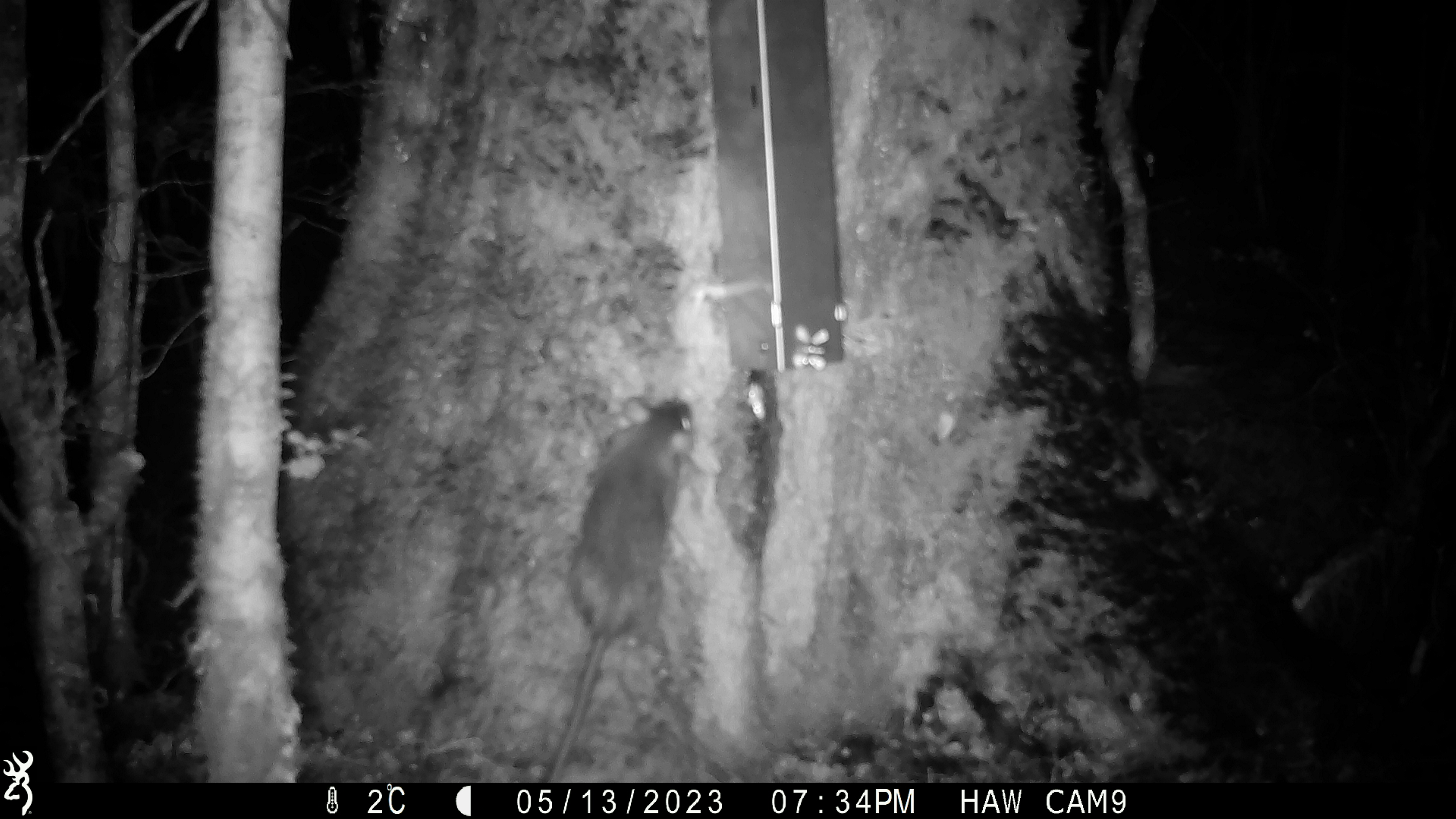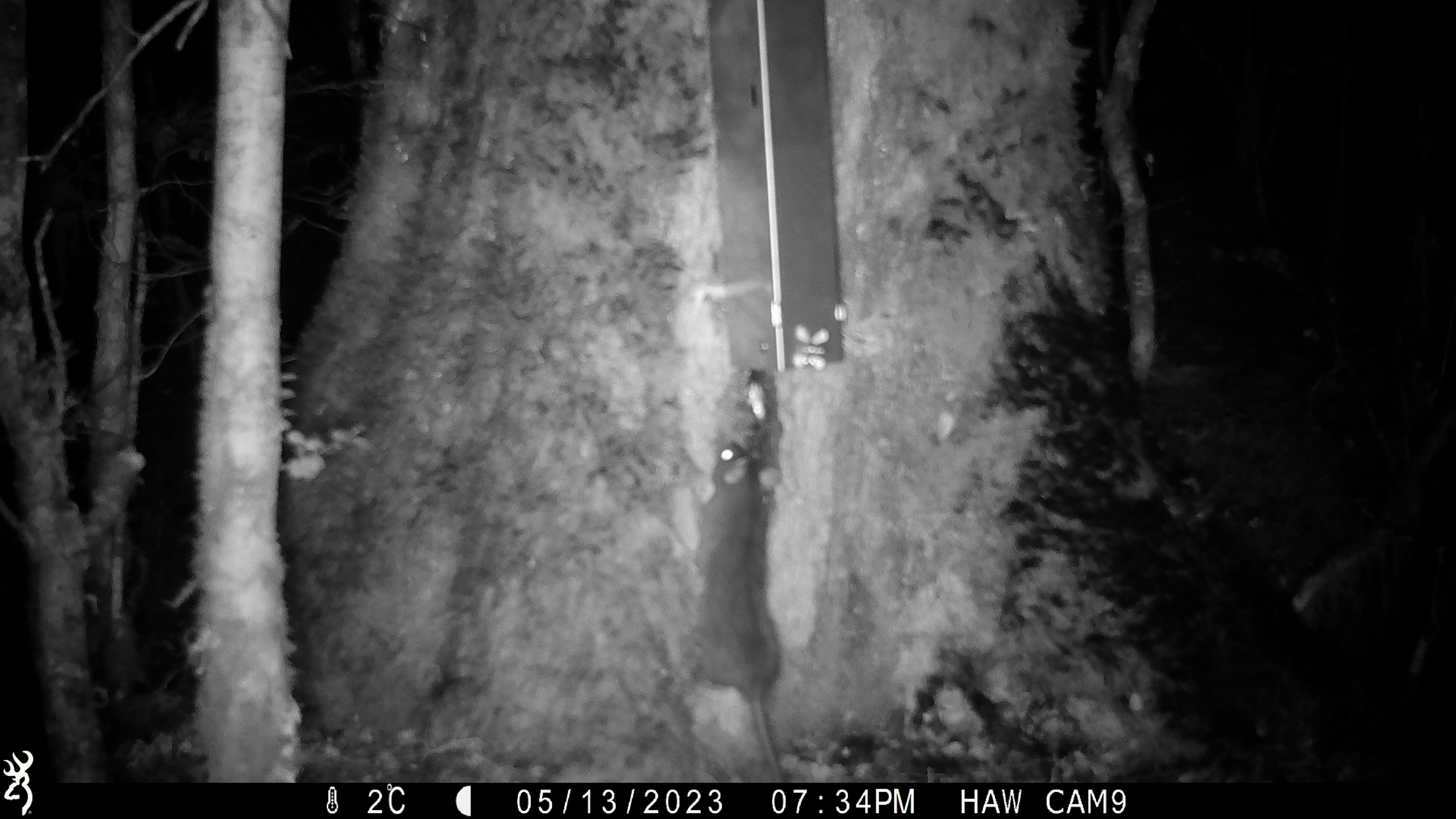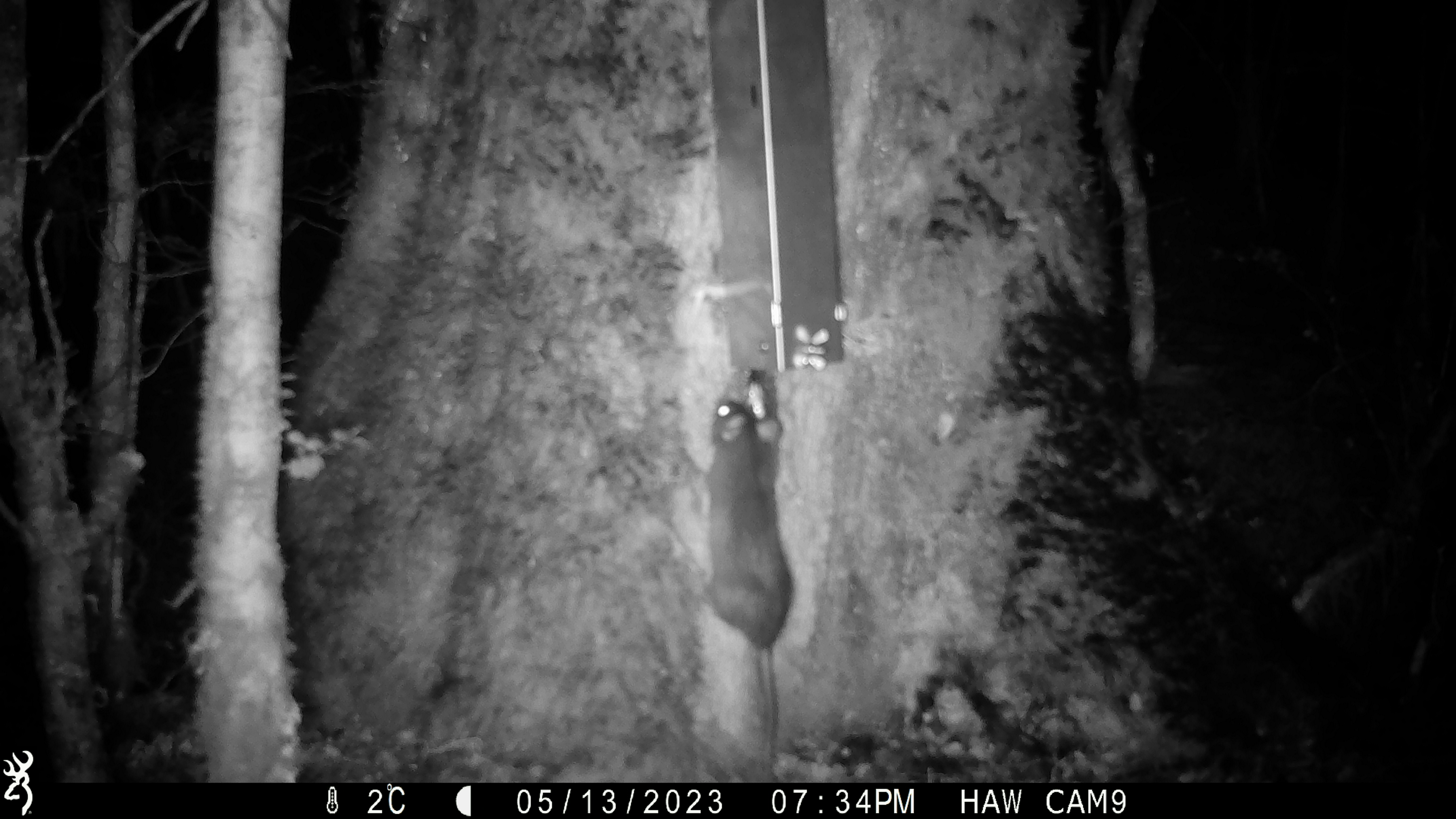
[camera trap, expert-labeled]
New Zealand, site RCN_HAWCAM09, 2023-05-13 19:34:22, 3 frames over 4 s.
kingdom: Animalia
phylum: Chordata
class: Mammalia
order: Rodentia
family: Muridae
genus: Rattus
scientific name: Rattus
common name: rat